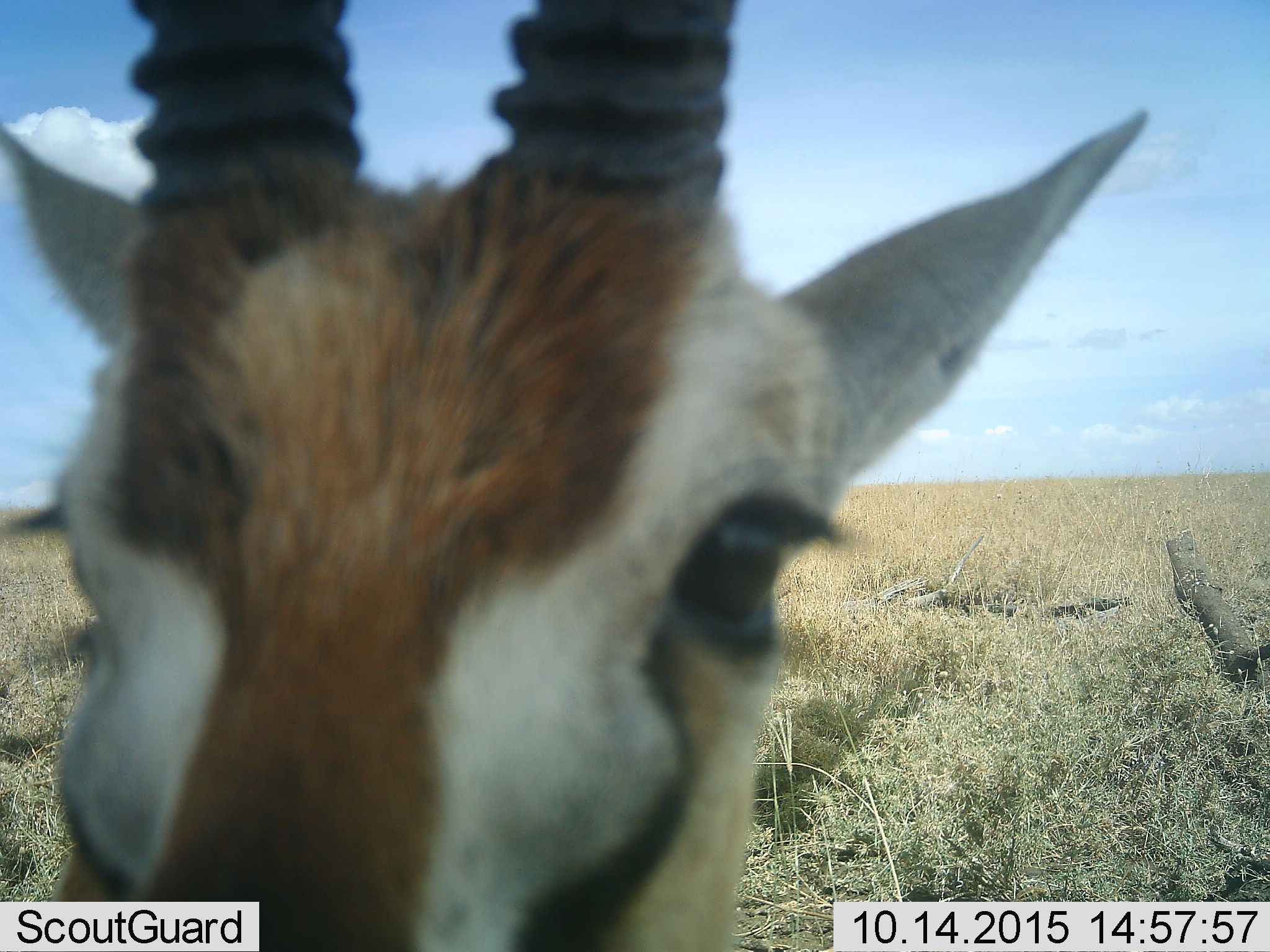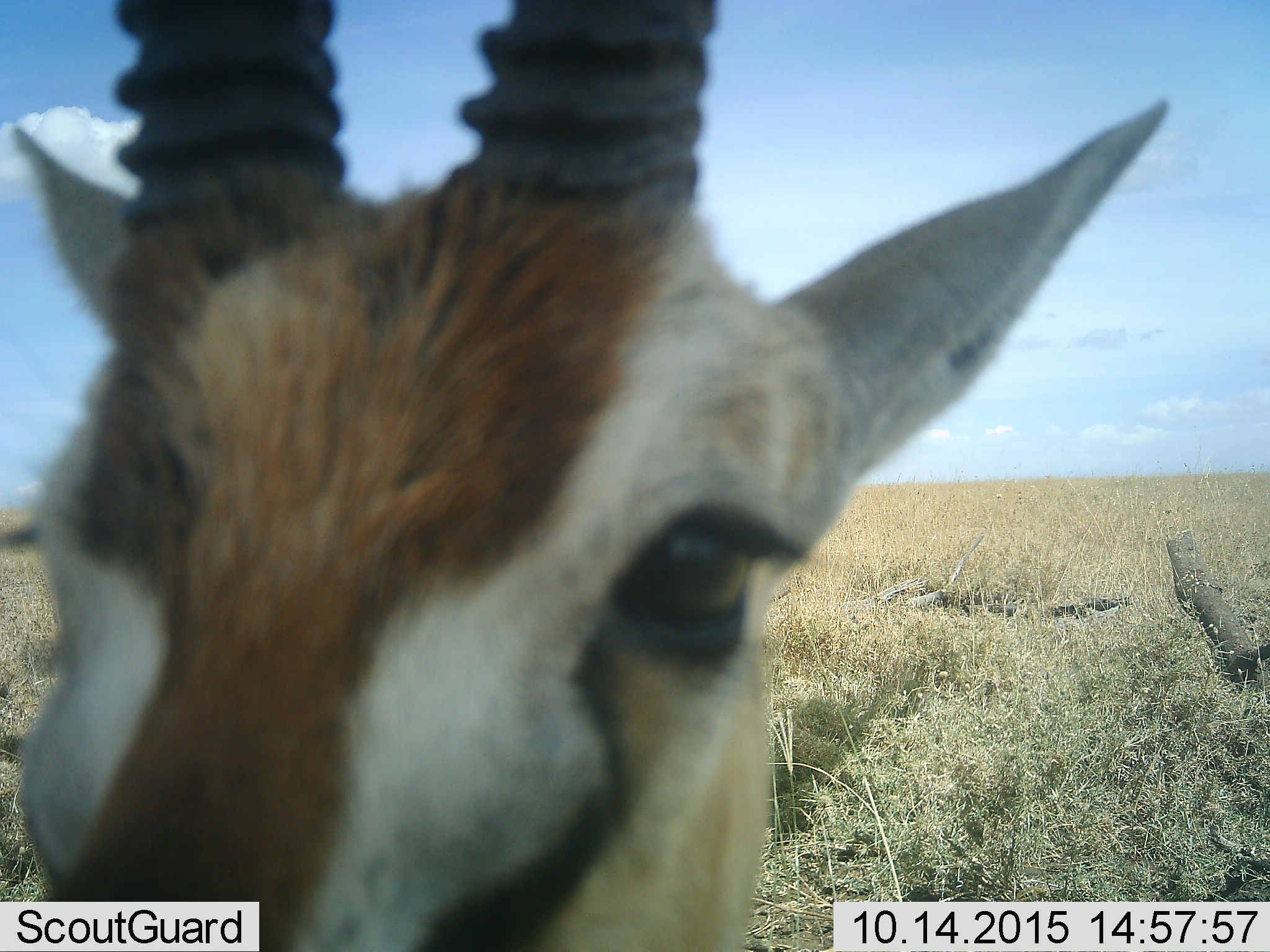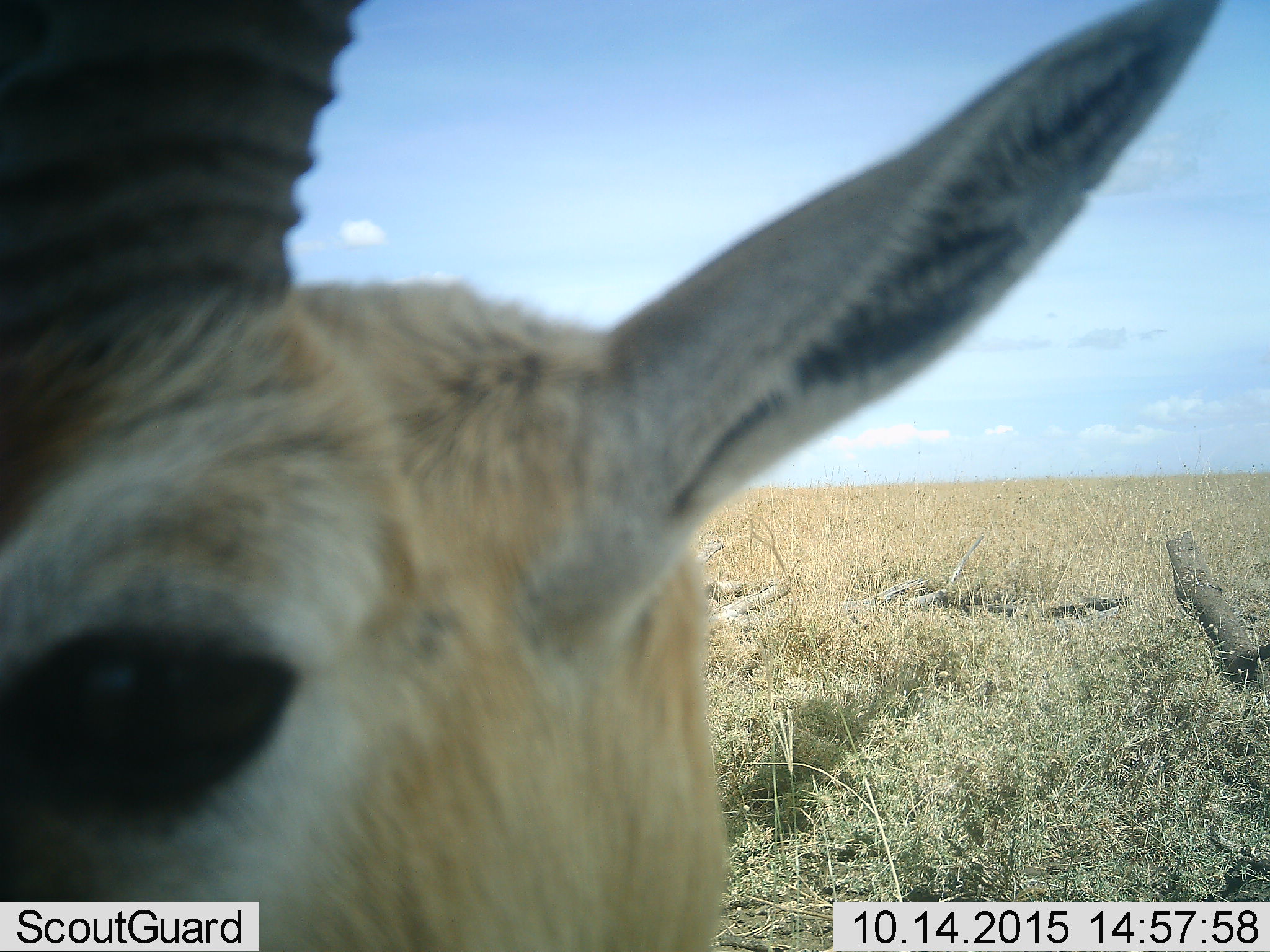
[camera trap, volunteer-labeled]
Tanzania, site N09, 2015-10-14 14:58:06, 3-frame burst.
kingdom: Animalia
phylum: Chordata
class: Mammalia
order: Artiodactyla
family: Bovidae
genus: Eudorcas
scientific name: Eudorcas thomsonii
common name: thomson's gazelle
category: gazellethomsons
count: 1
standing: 71%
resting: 0%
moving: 0%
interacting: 29%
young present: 0%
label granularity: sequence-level